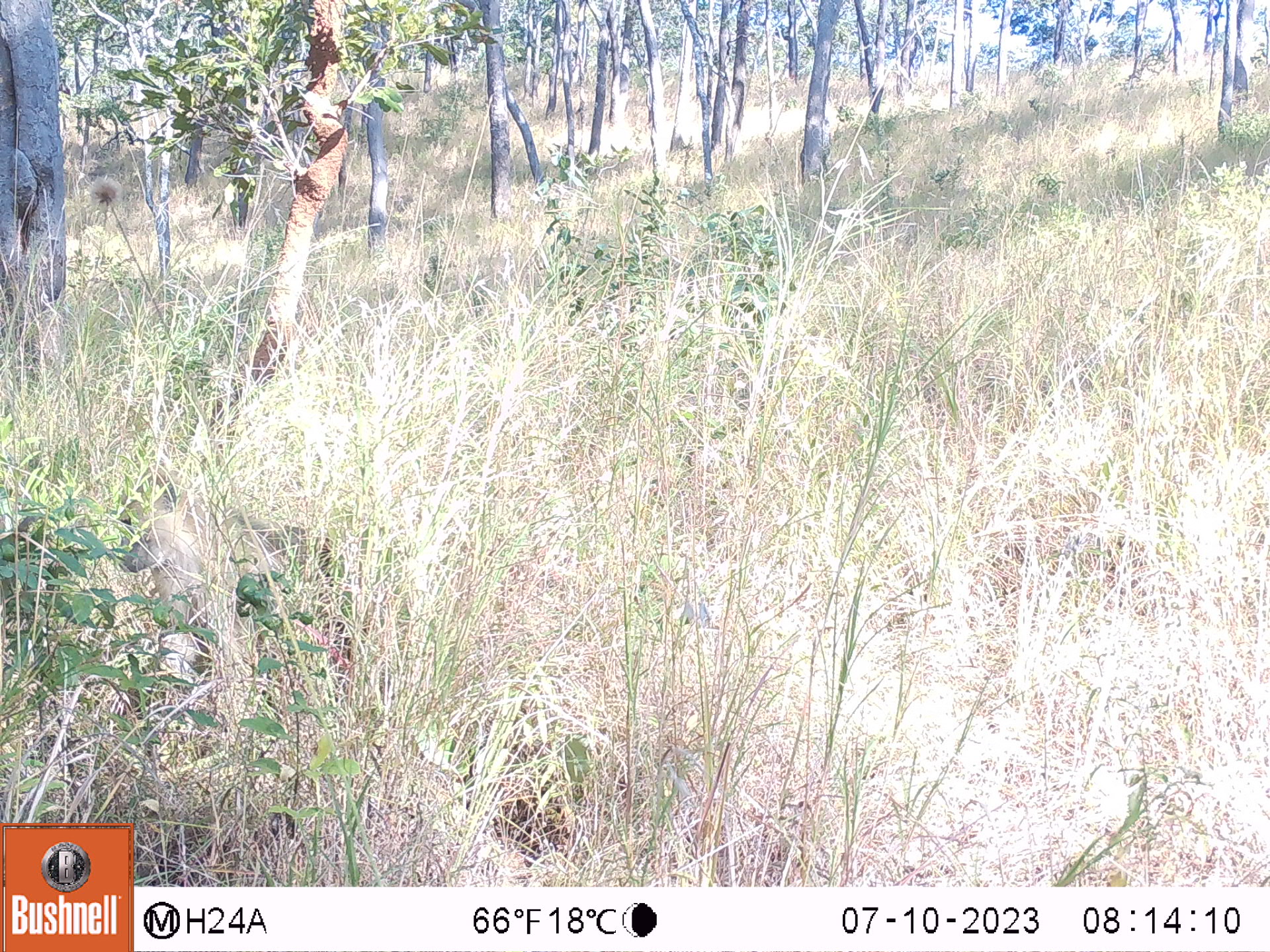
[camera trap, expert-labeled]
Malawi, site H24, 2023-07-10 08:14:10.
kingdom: Animalia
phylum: Chordata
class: Mammalia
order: Primates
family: Cercopithecidae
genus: Papio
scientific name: Papio cynocephalus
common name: yellow baboon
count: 1